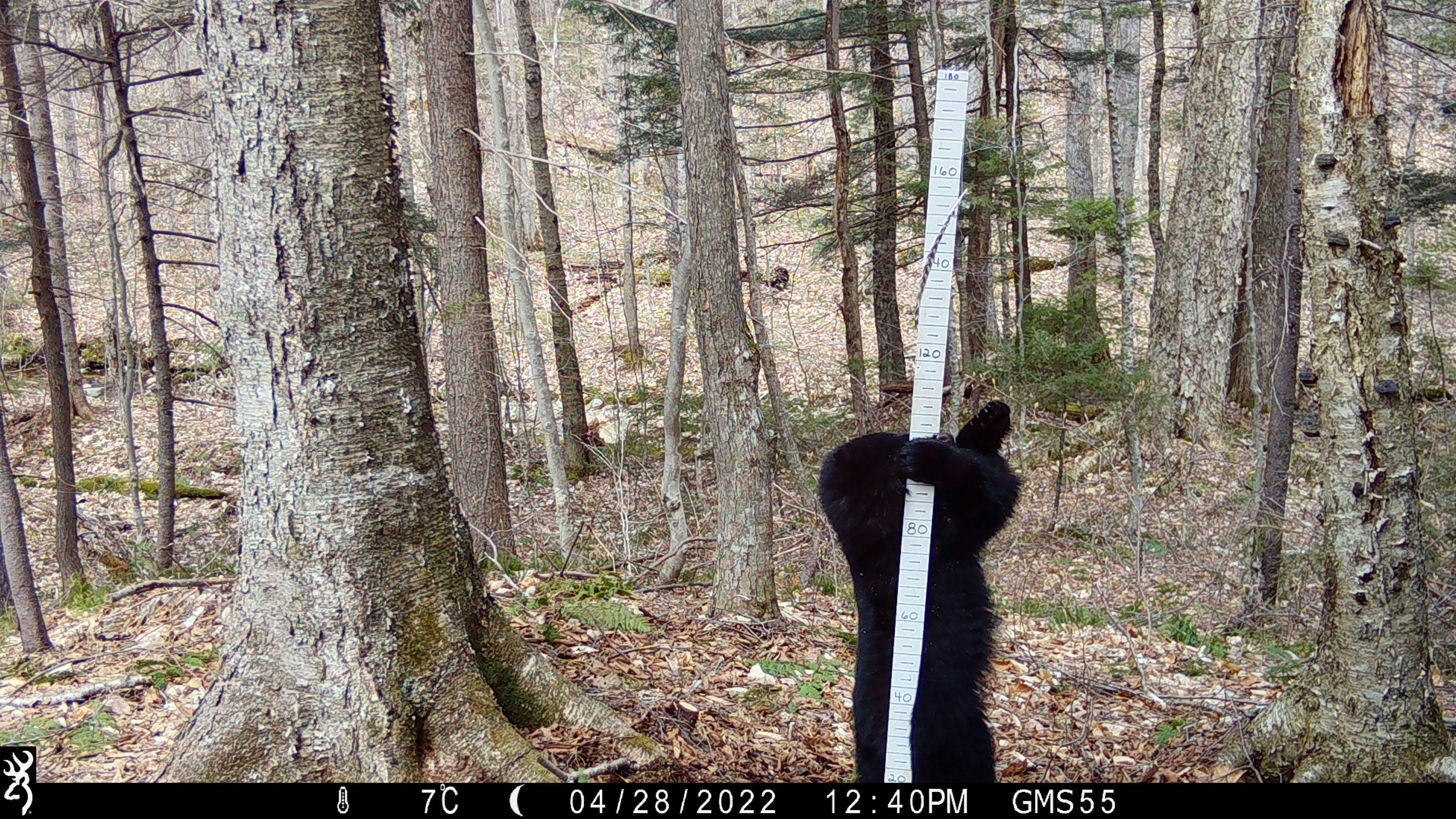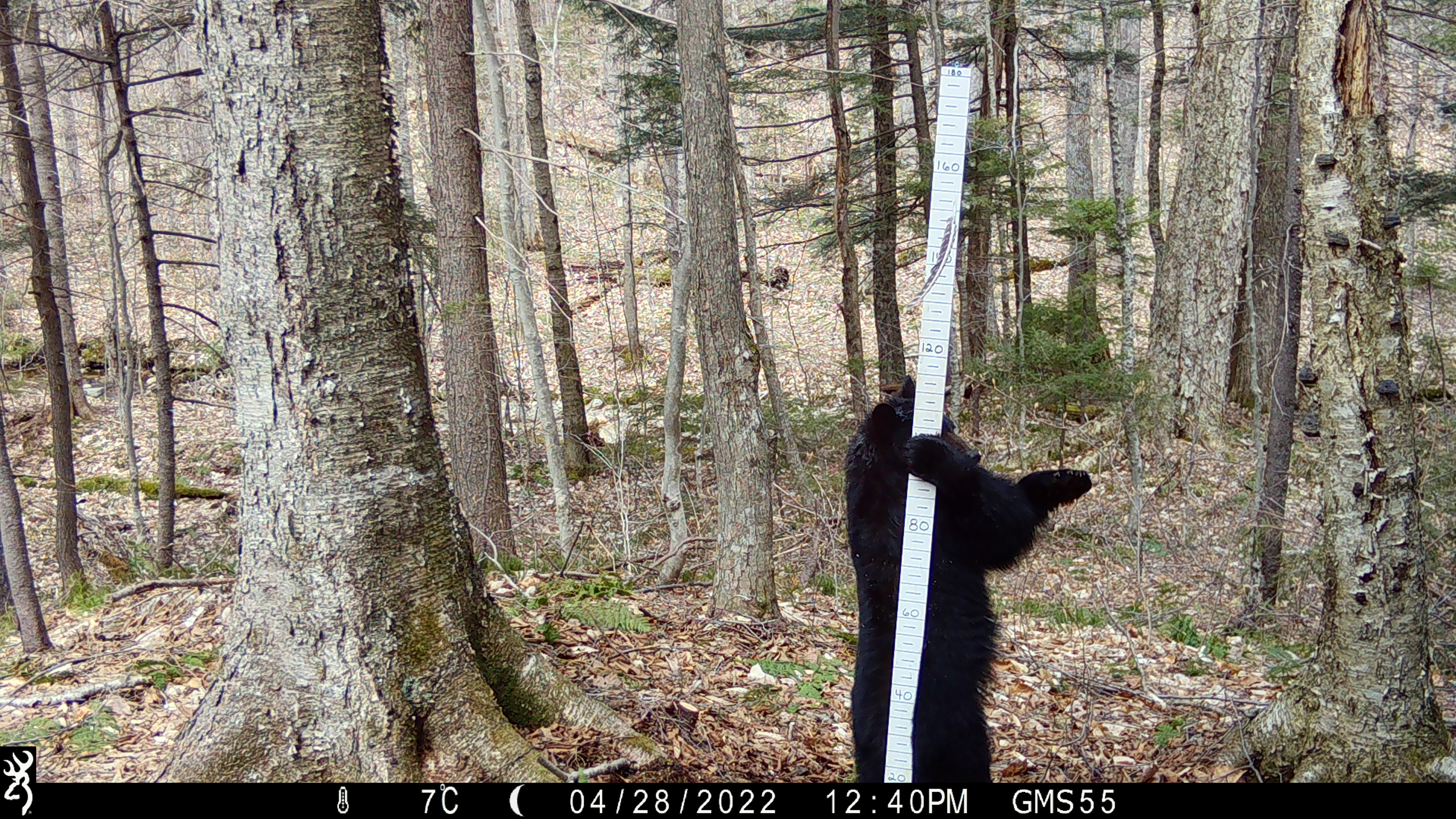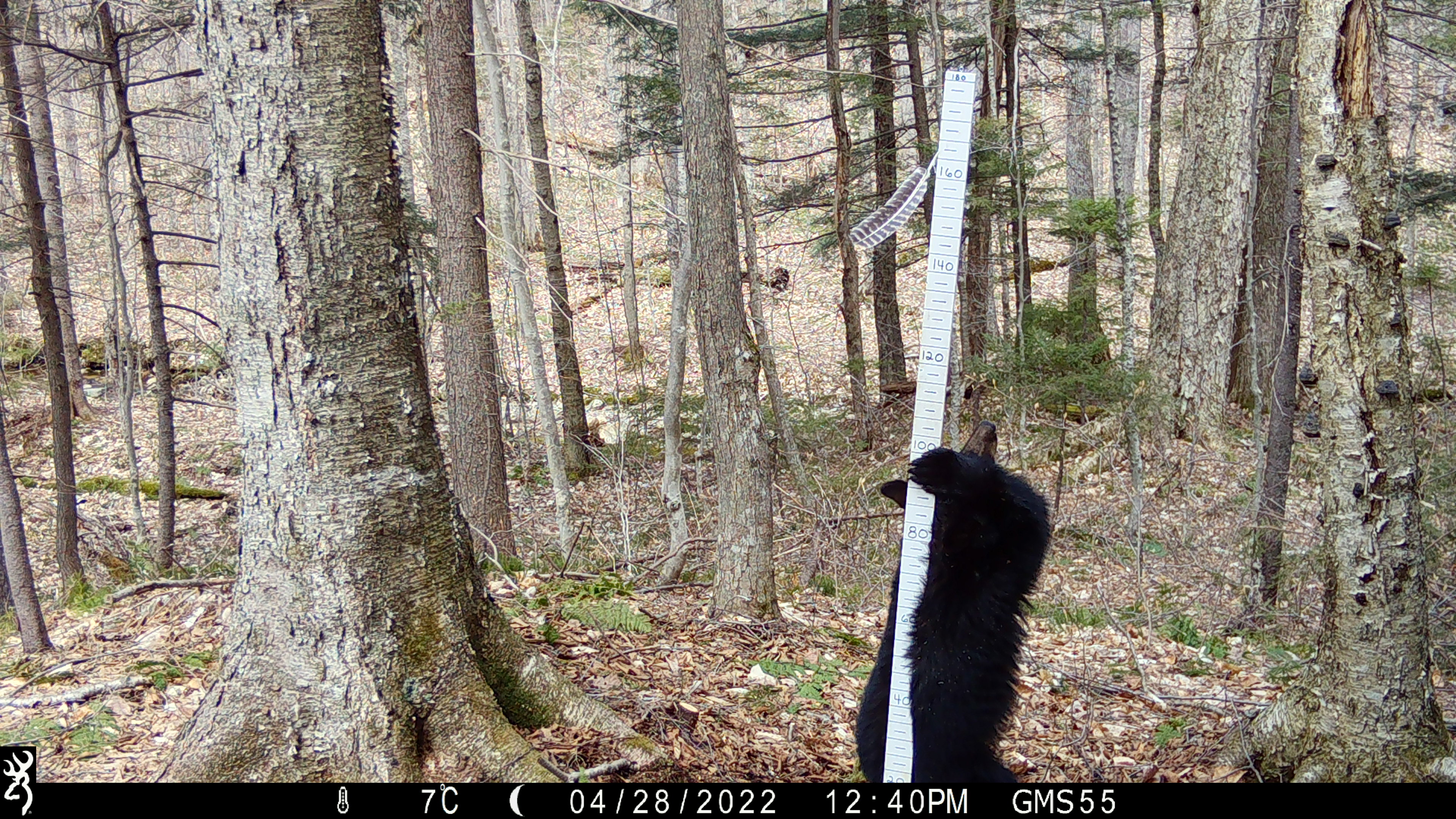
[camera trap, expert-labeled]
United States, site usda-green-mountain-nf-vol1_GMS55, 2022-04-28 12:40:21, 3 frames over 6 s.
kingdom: Animalia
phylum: Chordata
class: Mammalia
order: Carnivora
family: Ursidae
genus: Ursus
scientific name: Ursus americanus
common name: black bear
Black bear (Ursus americanus).